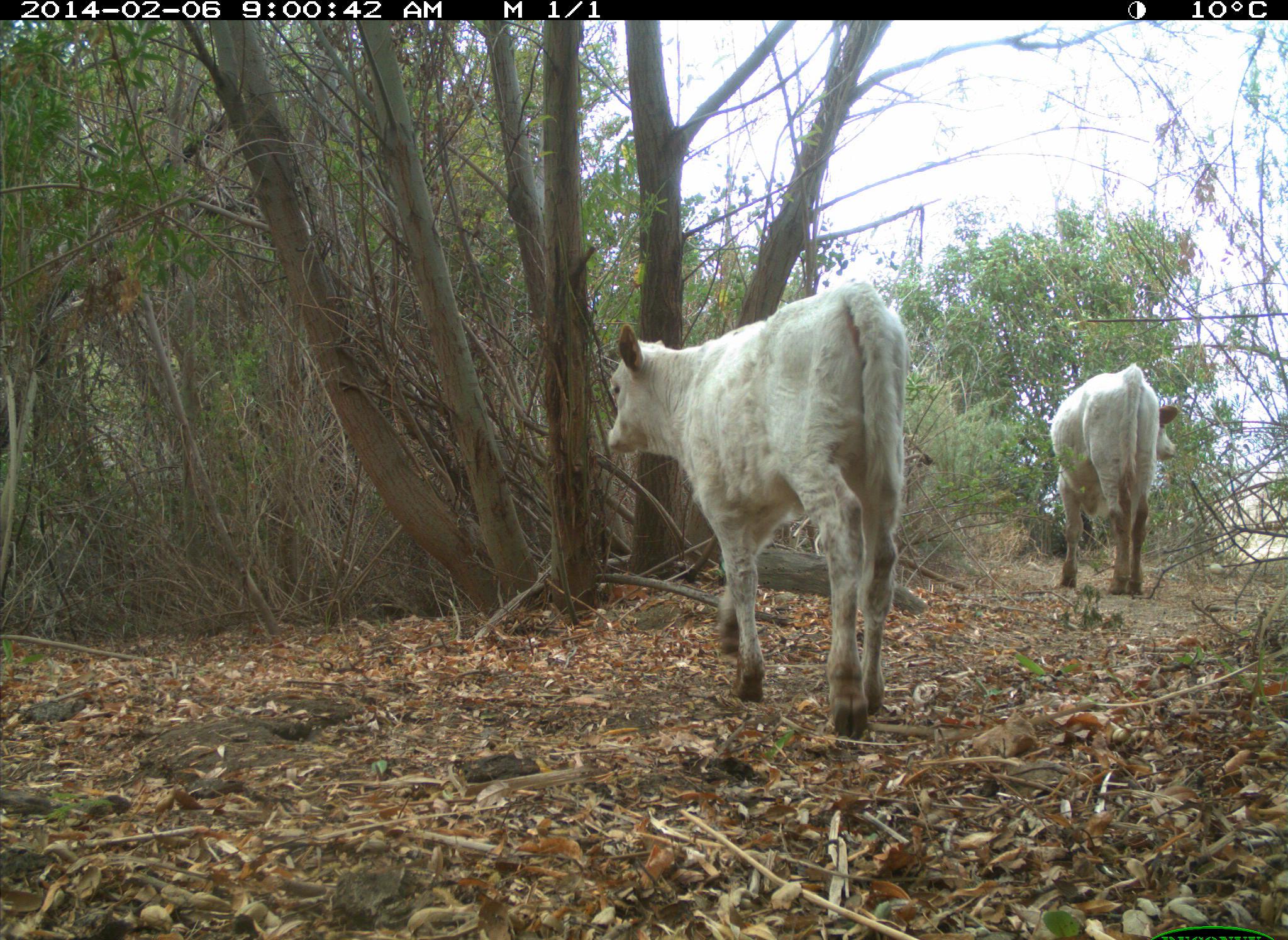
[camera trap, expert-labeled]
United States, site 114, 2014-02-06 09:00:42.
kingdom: Animalia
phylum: Chordata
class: Mammalia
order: Artiodactyla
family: Bovidae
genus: Bos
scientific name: Bos taurus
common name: cow